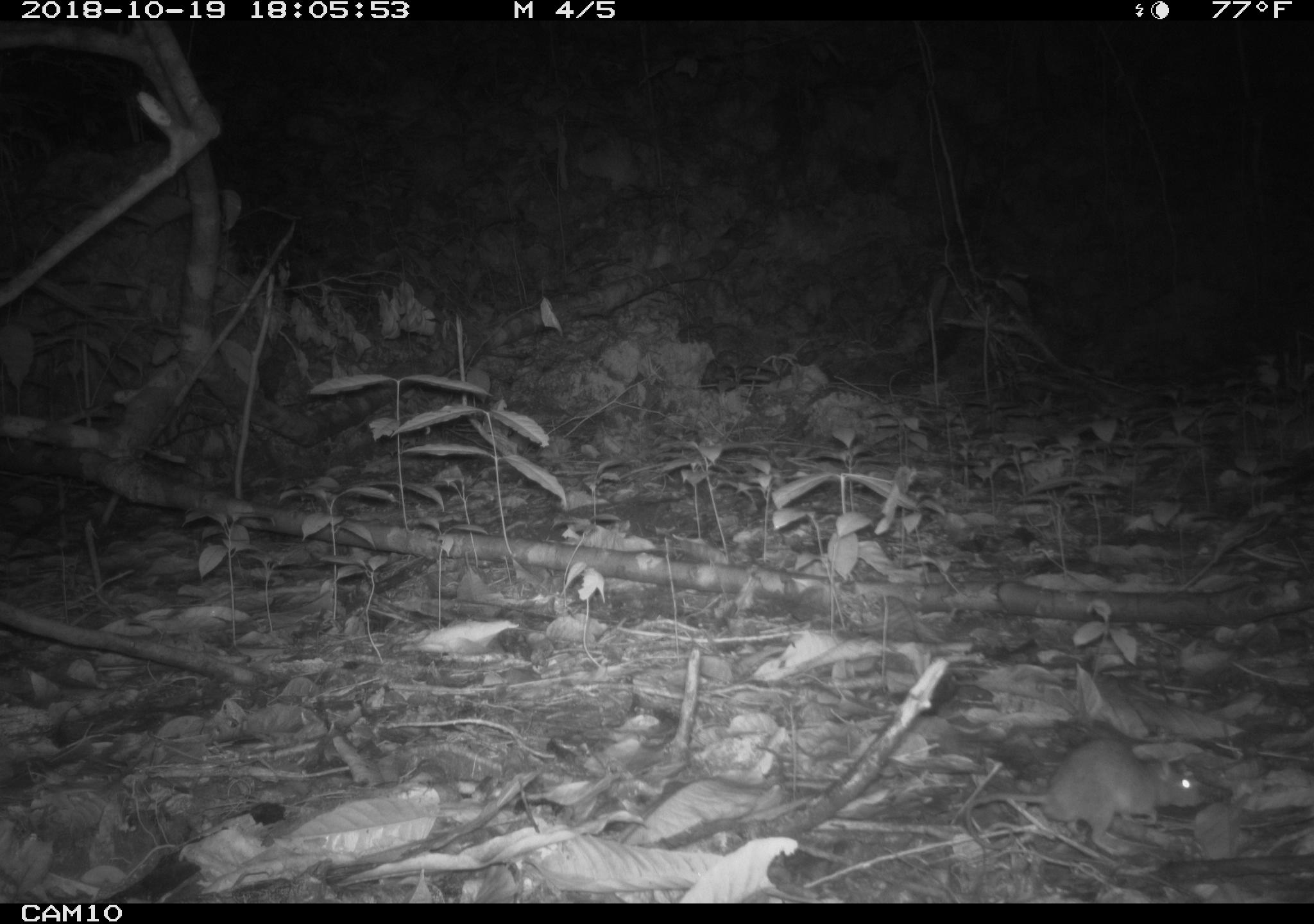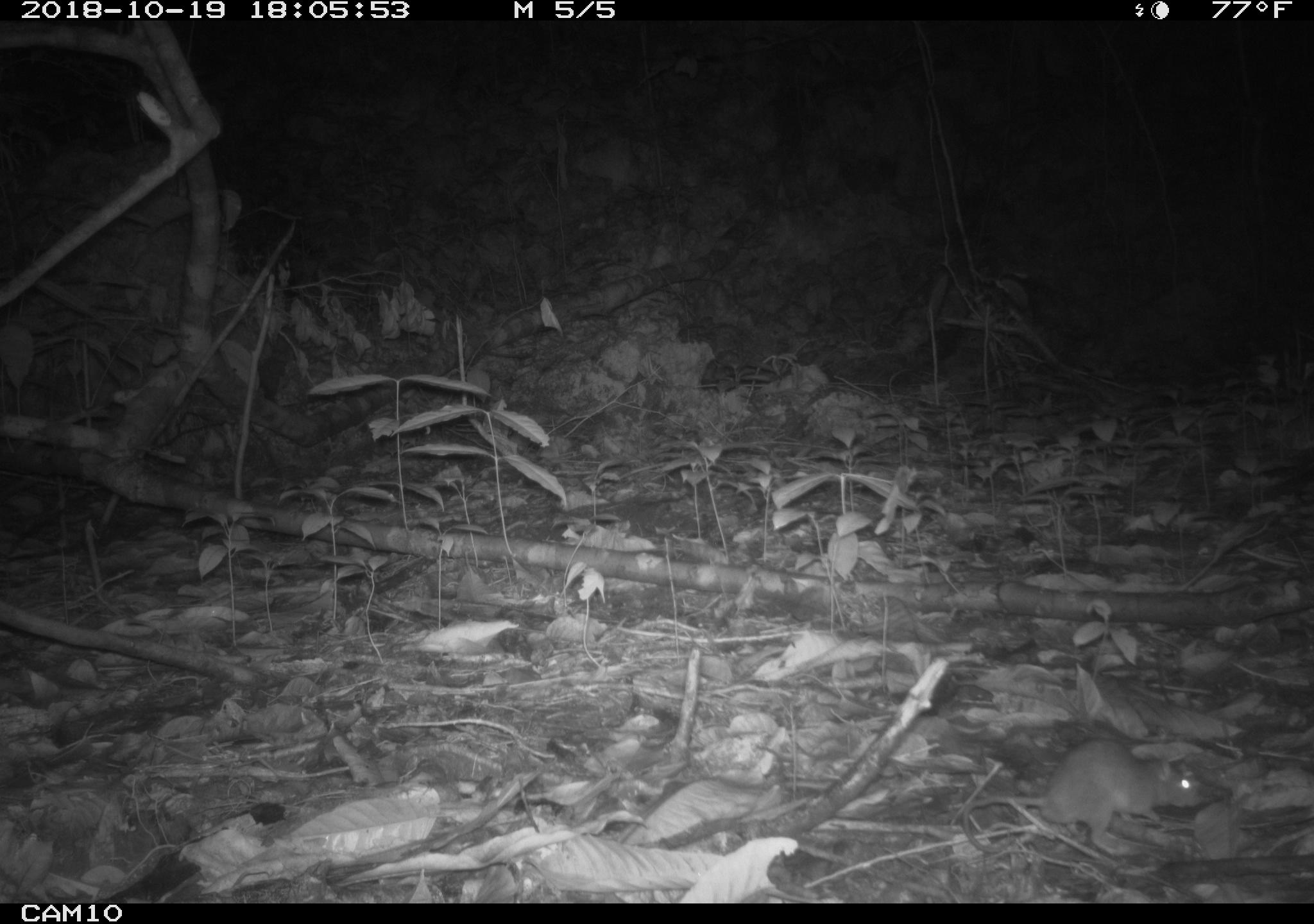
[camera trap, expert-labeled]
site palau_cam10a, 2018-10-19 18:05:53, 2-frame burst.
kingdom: Animalia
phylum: Chordata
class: Mammalia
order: Rodentia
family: Muridae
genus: Rattus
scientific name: Rattus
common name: rat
Rat (Rattus).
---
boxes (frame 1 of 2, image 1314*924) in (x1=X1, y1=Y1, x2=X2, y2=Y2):
rat: (x1=953, y1=731, x2=1204, y2=853)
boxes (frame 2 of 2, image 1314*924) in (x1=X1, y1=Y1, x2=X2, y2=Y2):
rat: (x1=953, y1=733, x2=1204, y2=855)